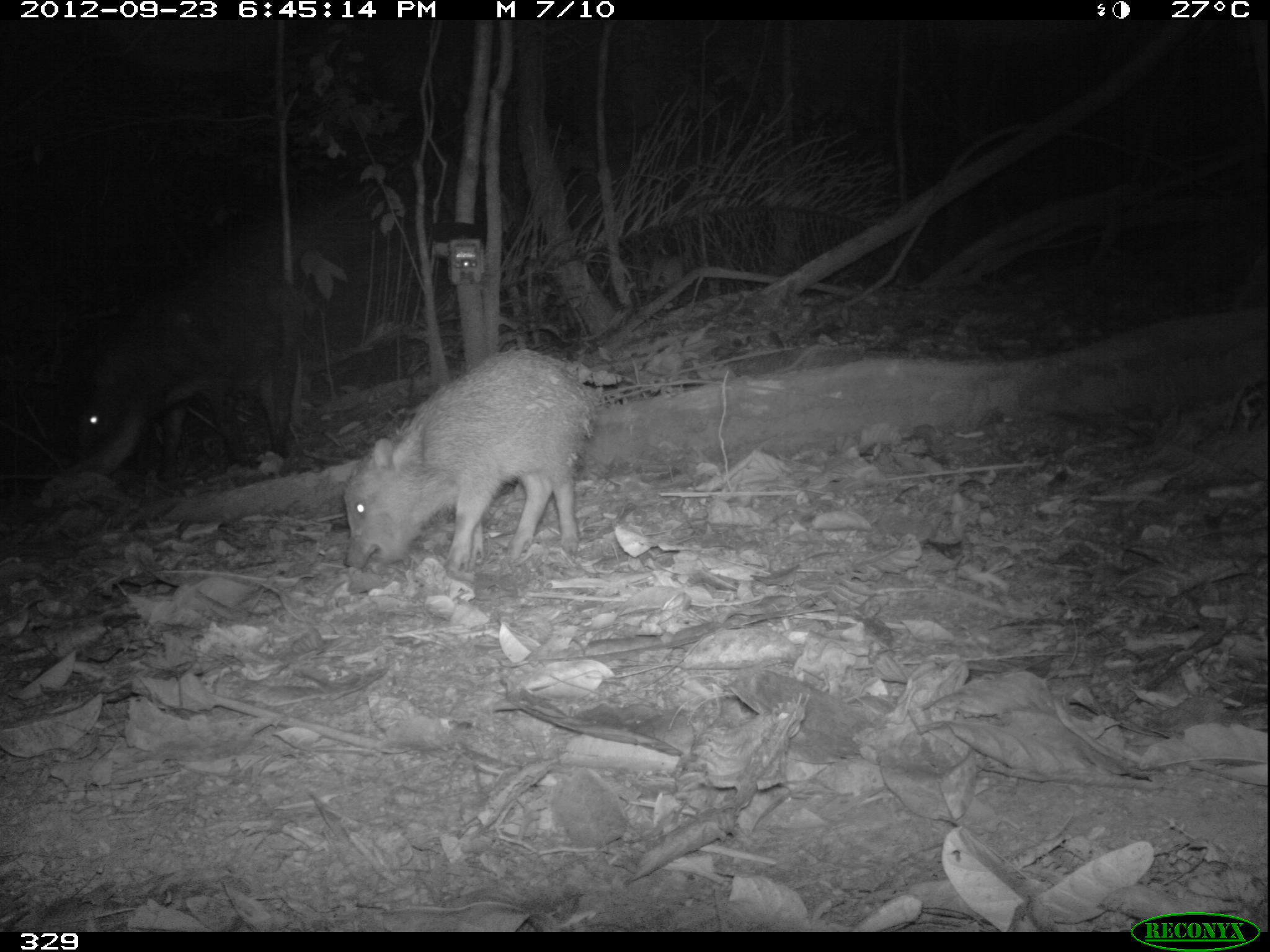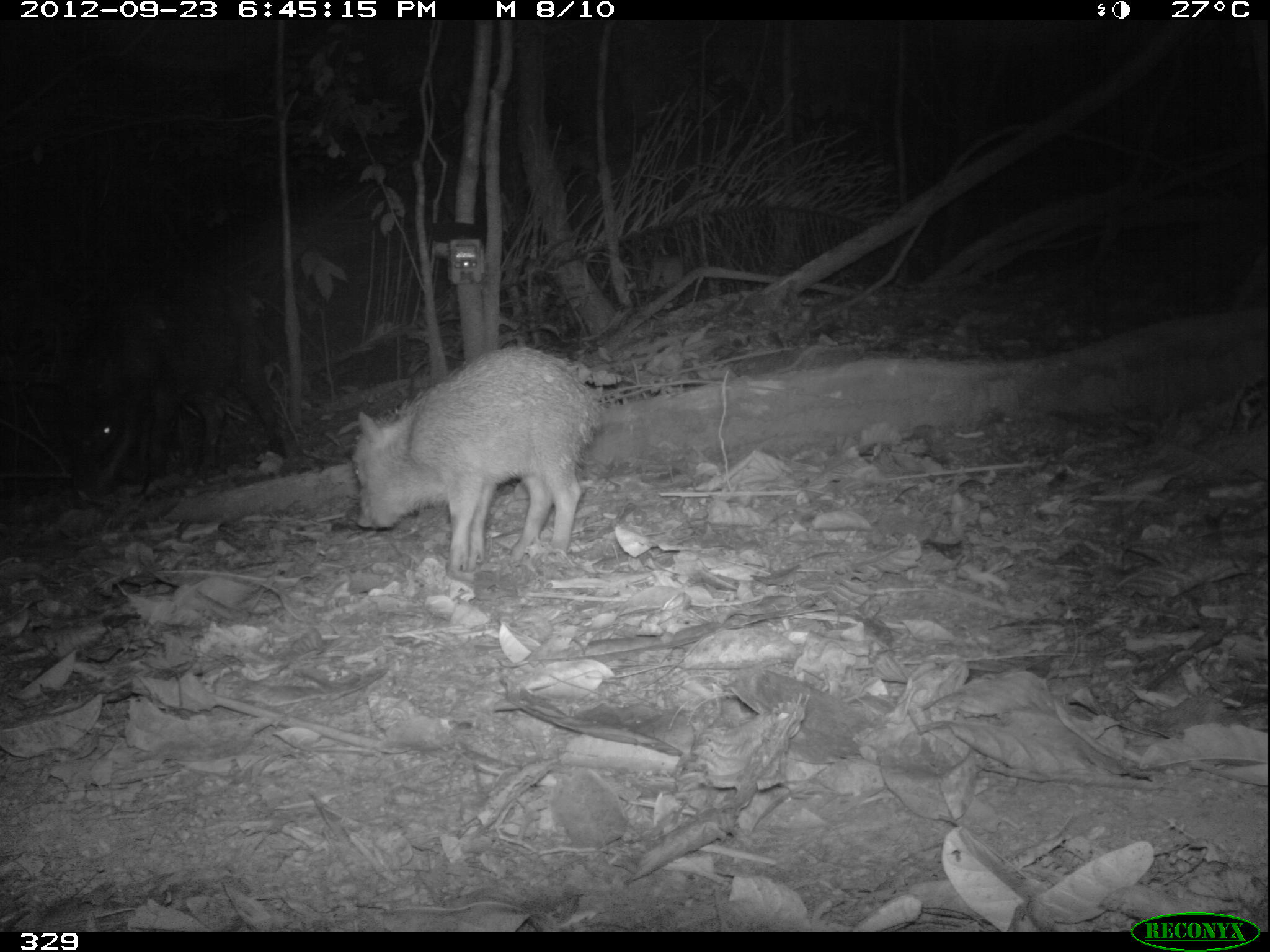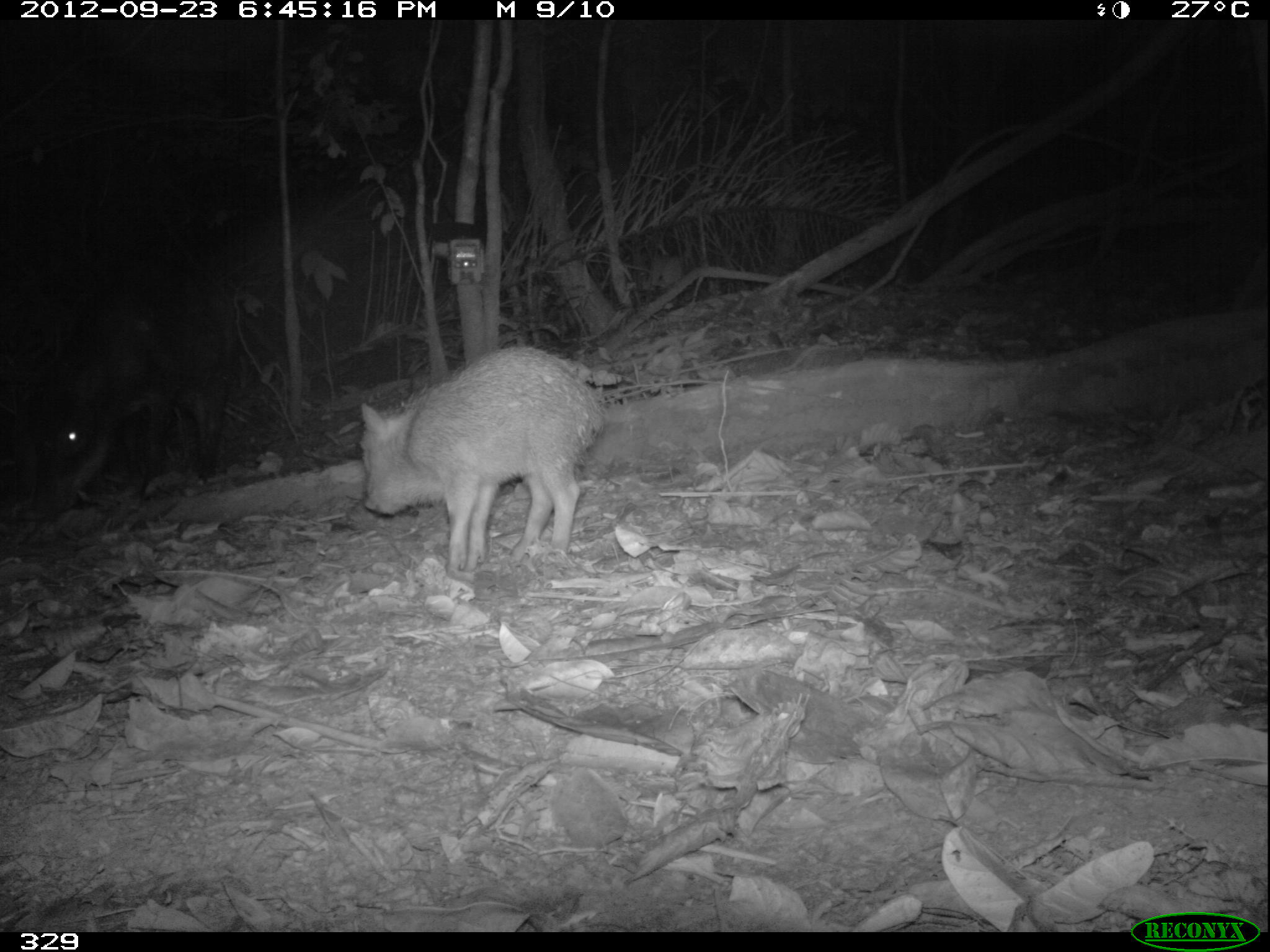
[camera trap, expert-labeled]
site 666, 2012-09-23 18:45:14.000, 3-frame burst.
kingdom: Animalia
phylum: Chordata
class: Mammalia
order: Artiodactyla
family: Tayassuidae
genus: Tayassu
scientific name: Tayassu pecari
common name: white-lipped peccary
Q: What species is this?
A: Tayassu pecari (white-lipped peccary).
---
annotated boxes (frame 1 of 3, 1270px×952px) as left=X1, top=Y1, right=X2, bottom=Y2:
tayassu pecari: left=341, top=348, right=603, bottom=578; left=75, top=272, right=317, bottom=483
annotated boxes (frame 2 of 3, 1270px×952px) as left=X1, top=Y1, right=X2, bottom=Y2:
tayassu pecari: left=350, top=344, right=597, bottom=575; left=60, top=264, right=290, bottom=497